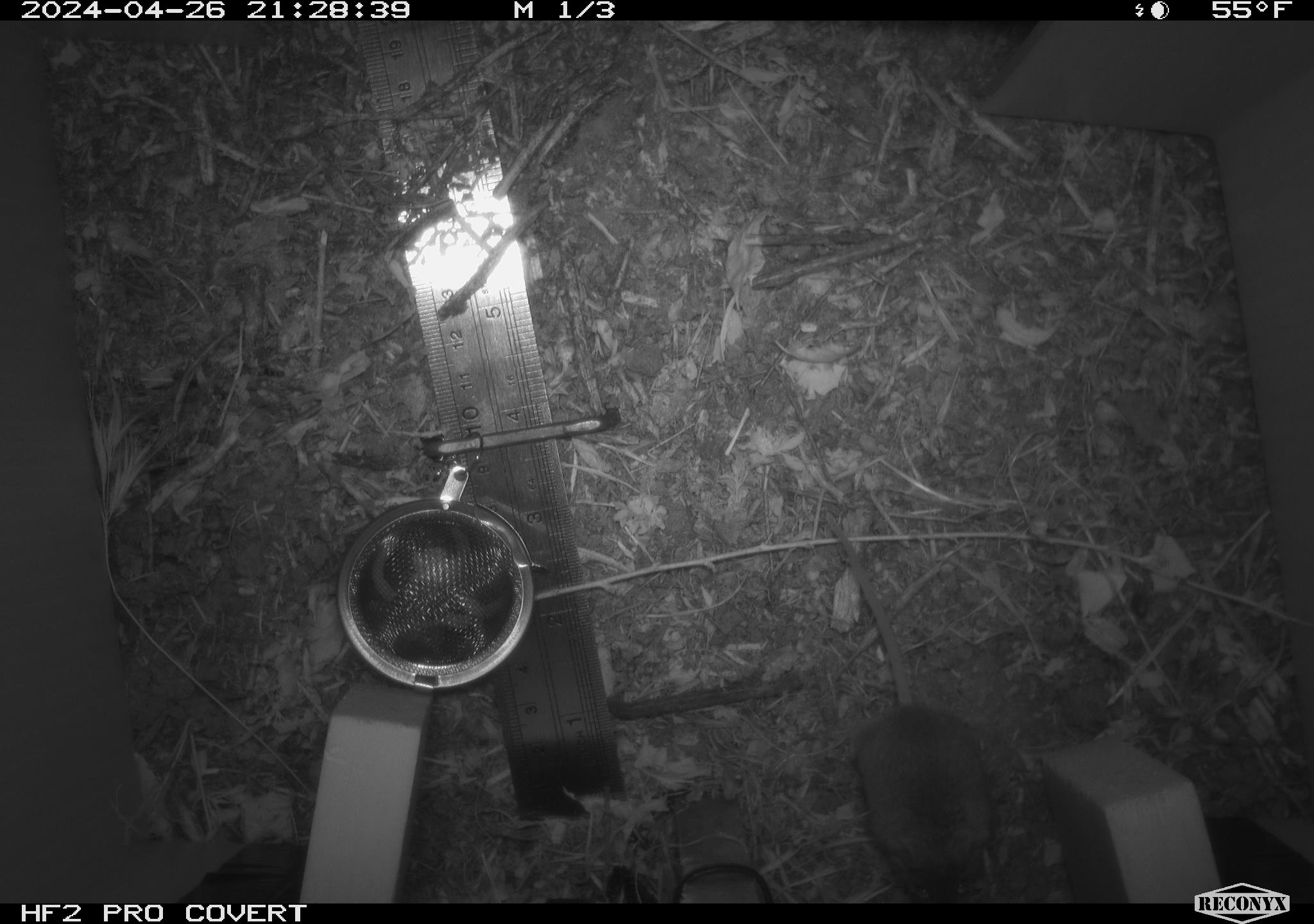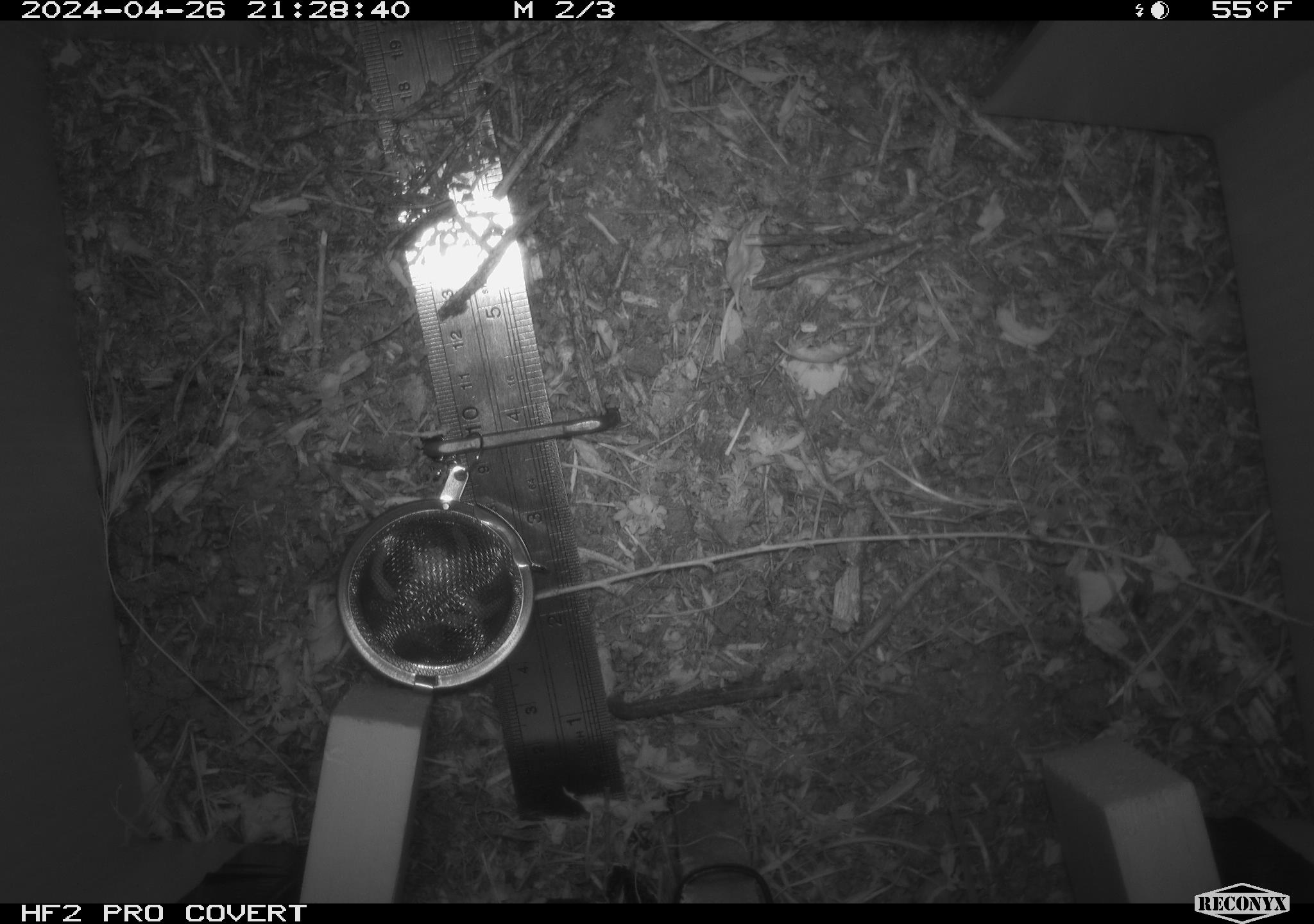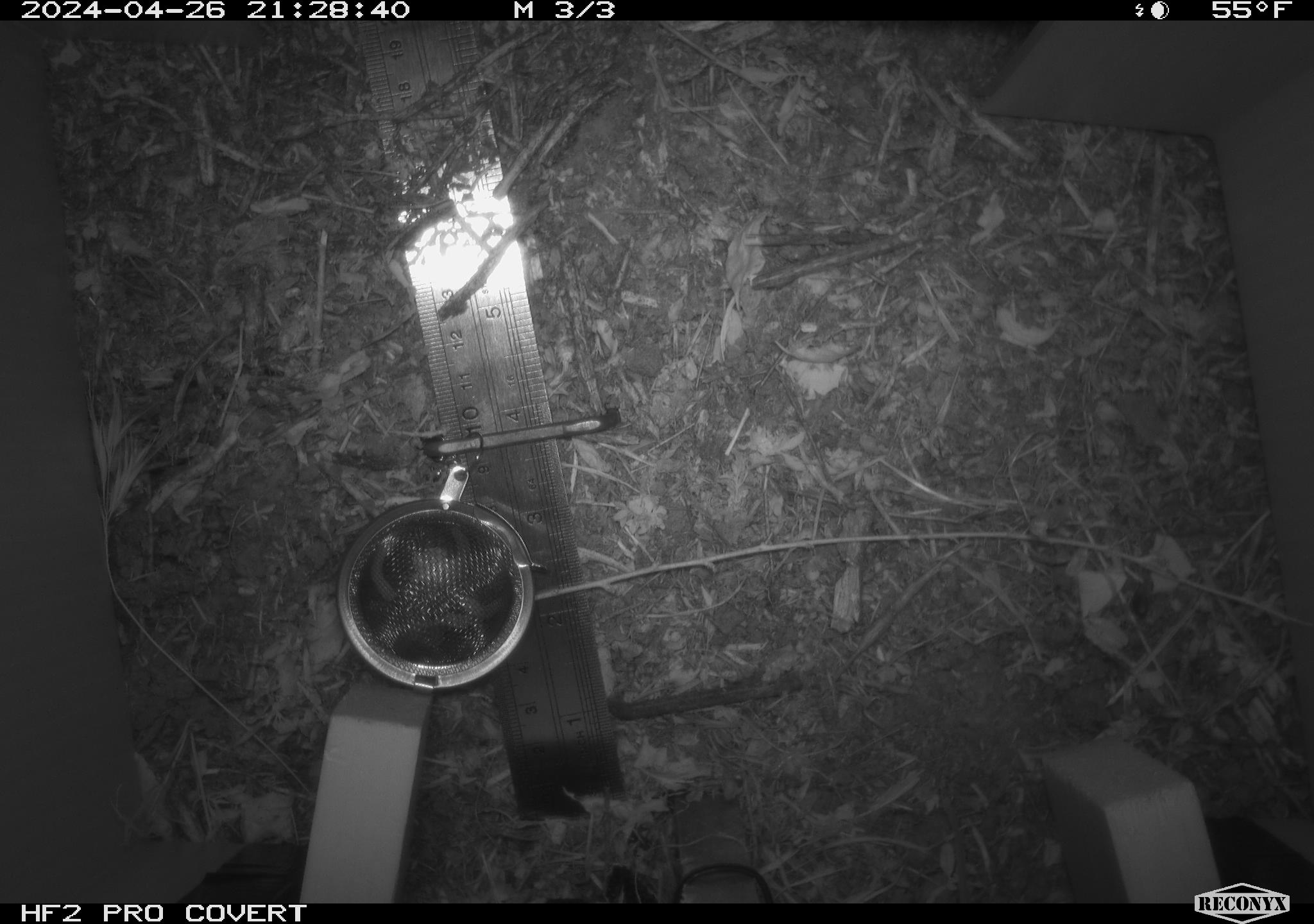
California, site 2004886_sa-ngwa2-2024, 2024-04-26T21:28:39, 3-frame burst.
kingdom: Animalia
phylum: Chordata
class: Mammalia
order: Rodentia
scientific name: Rodentia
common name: mouse species